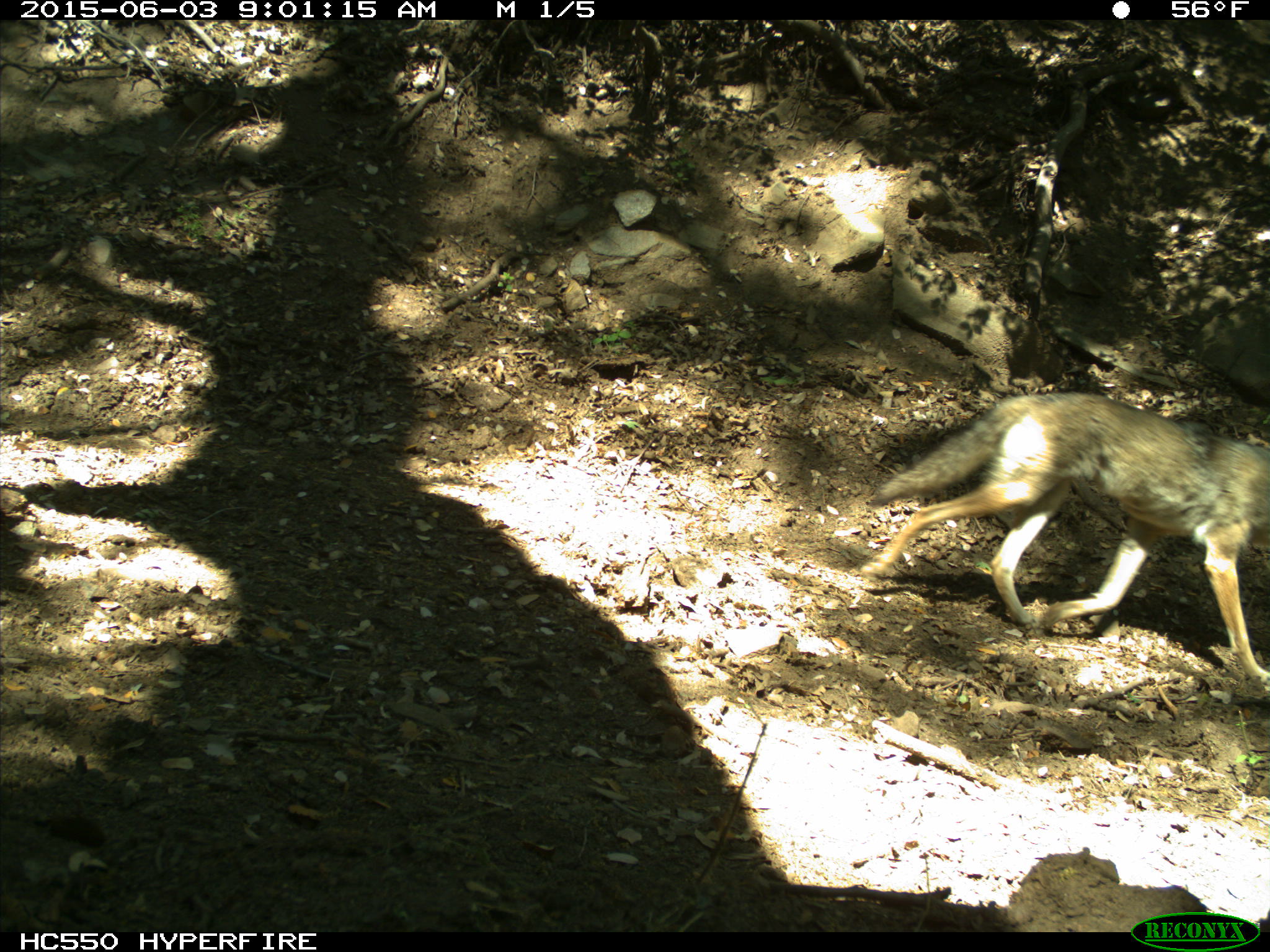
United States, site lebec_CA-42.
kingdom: Animalia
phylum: Chordata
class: Mammalia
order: Carnivora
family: Canidae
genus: Canis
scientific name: Canis latrans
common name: coyote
Canis latrans (coyote).